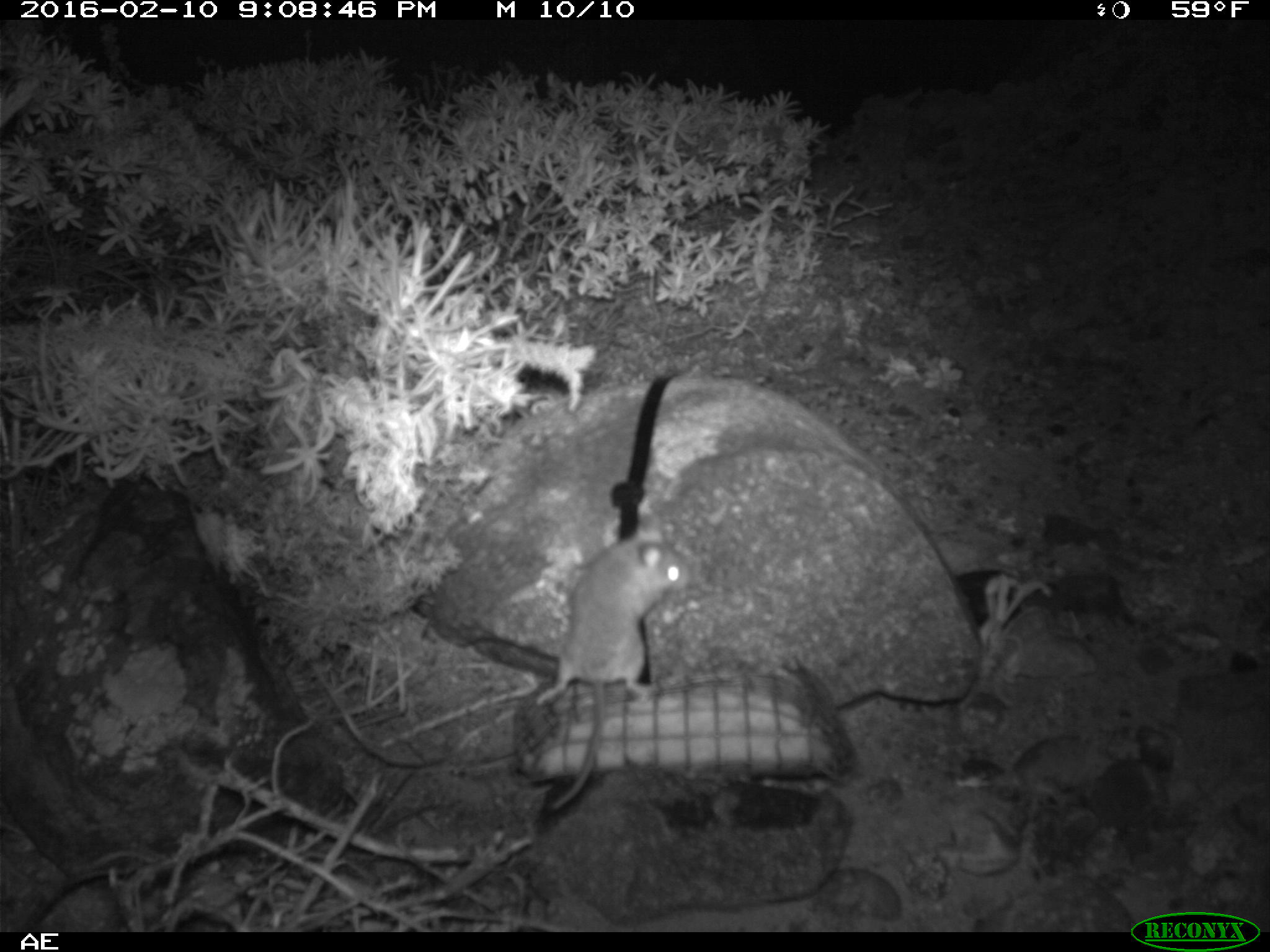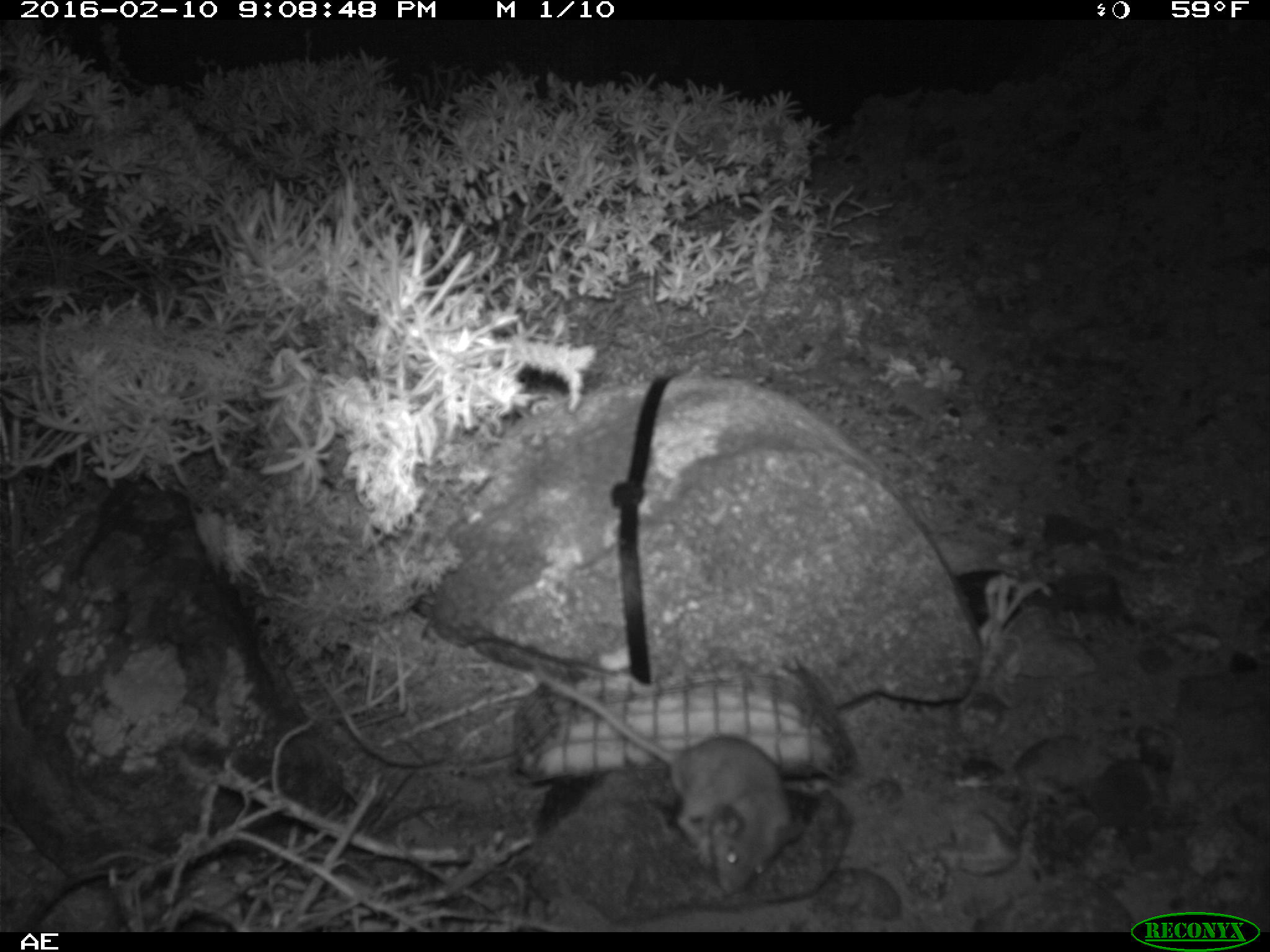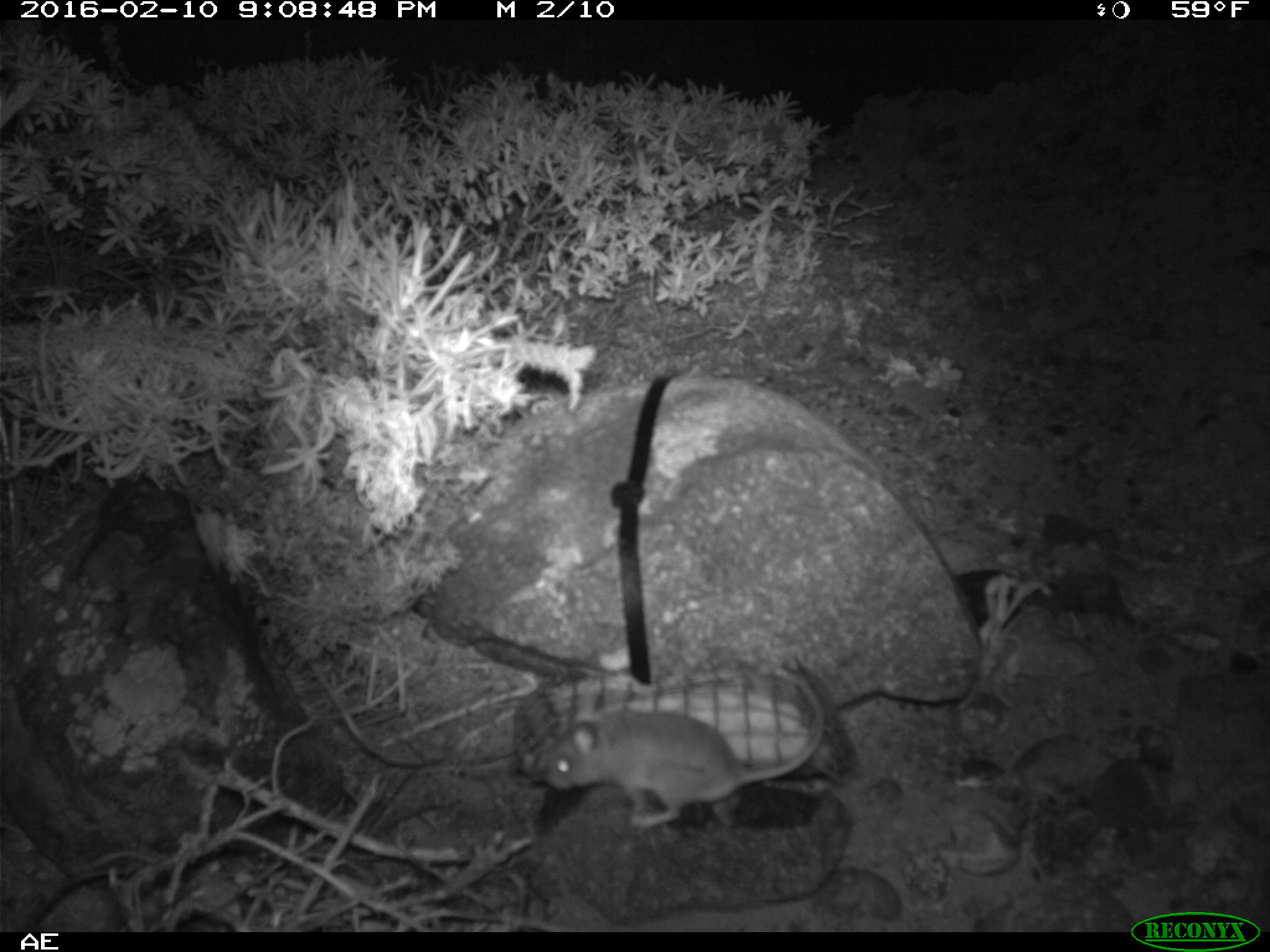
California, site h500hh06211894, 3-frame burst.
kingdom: Animalia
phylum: Chordata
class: Mammalia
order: Rodentia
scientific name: Rodentia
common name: rodent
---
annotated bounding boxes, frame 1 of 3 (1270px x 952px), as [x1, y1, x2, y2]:
rodent: [520, 500, 695, 813]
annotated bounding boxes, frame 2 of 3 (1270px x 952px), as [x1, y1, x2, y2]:
rodent: [533, 661, 805, 892]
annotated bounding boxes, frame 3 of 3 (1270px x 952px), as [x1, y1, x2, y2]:
rodent: [542, 660, 827, 830]